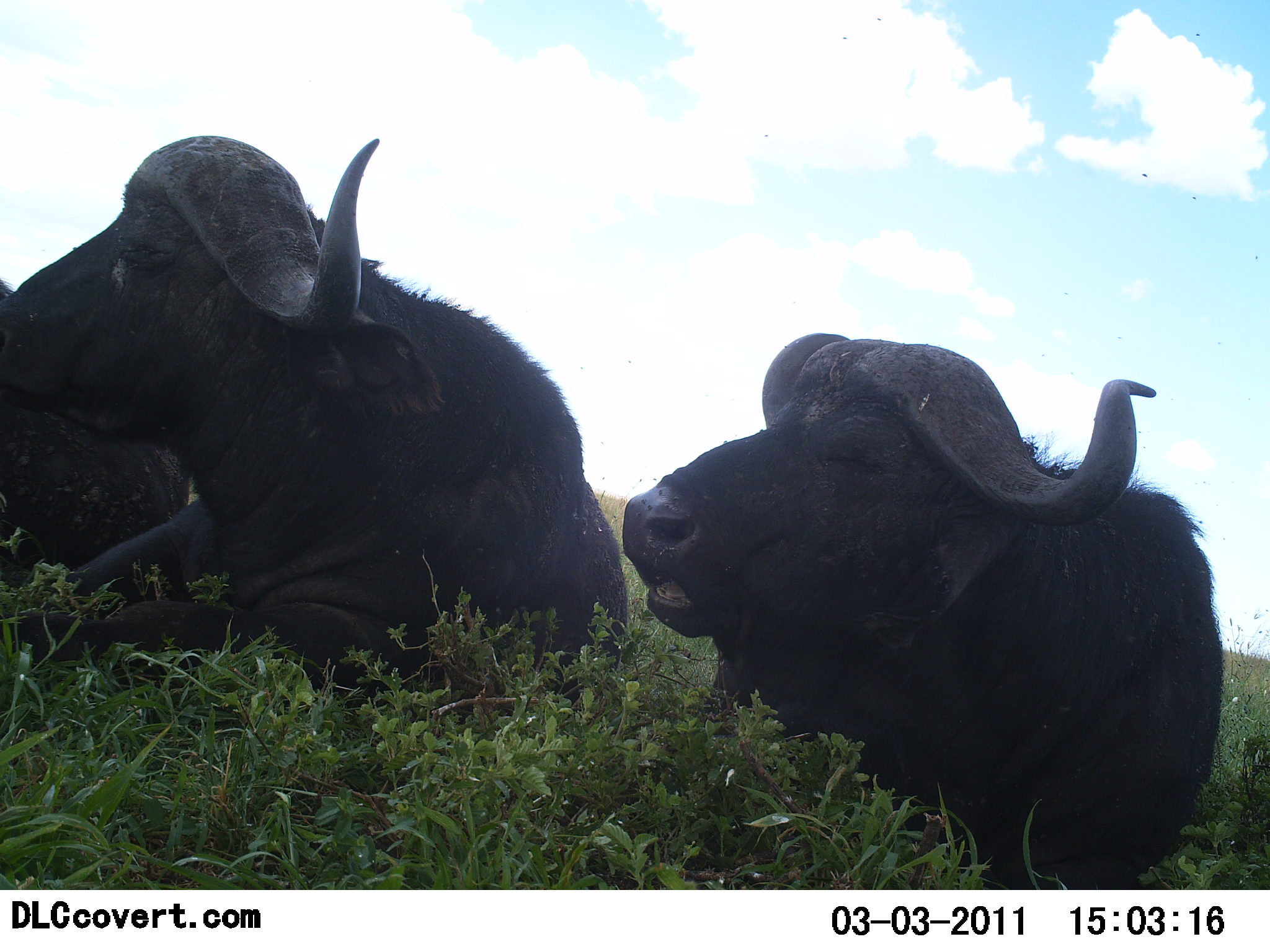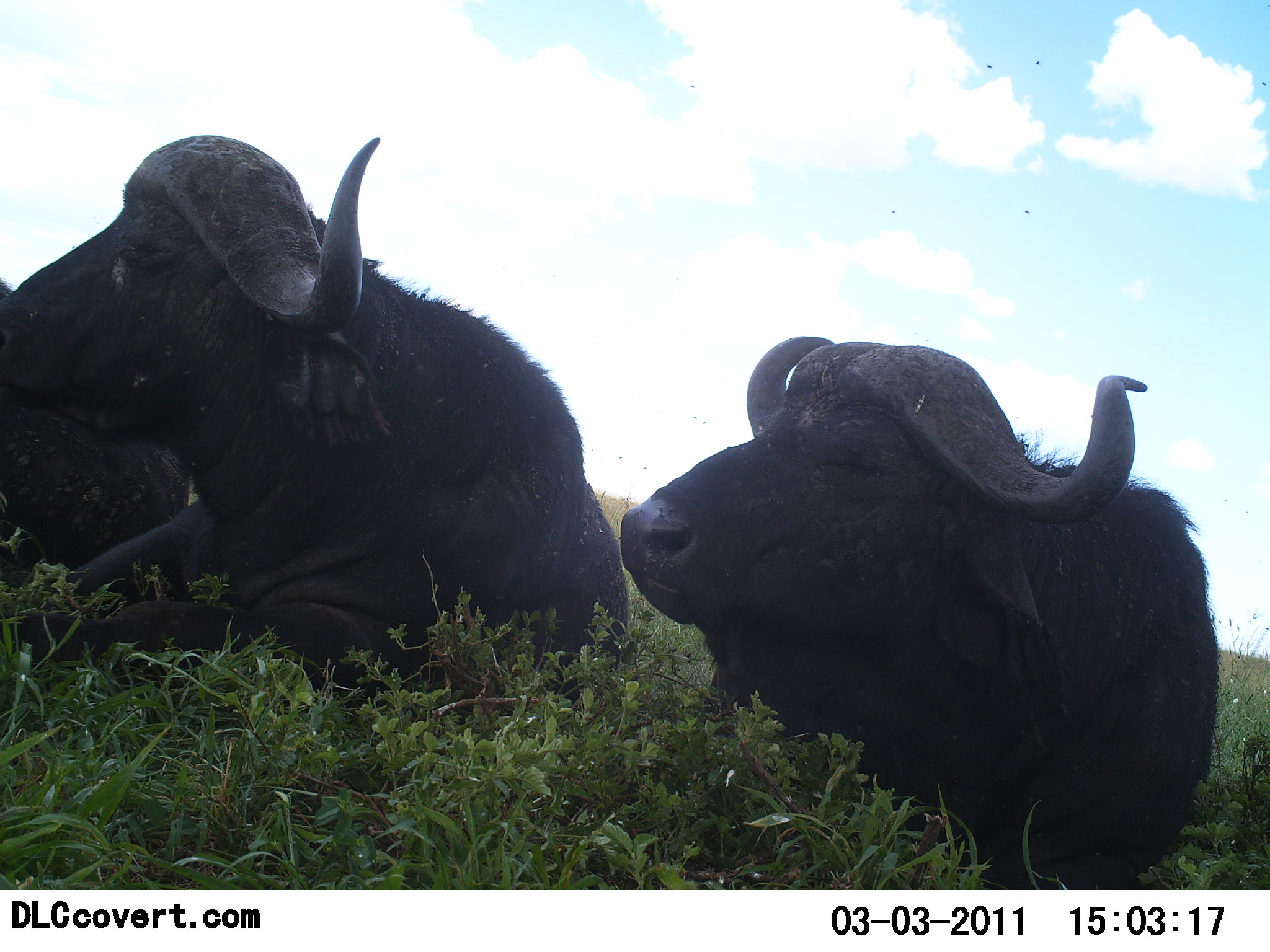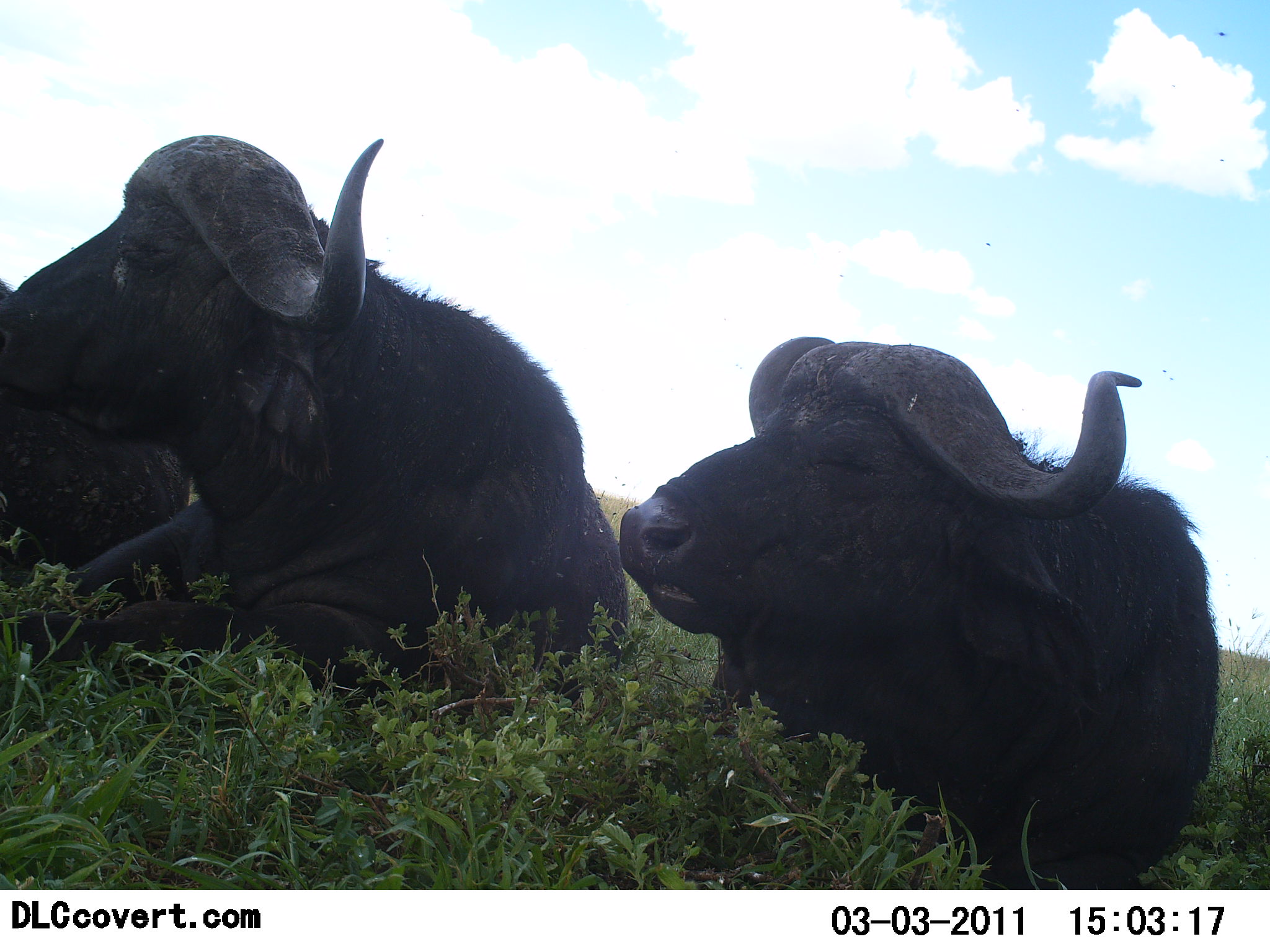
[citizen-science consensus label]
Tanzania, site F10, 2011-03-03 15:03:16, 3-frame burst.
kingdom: Animalia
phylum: Chordata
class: Mammalia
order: Artiodactyla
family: Bovidae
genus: Syncerus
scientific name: Syncerus caffer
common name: cape buffalo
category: buffalo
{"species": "buffalo (cape buffalo) (Syncerus caffer)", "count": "3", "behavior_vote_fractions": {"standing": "8%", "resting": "69%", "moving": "0%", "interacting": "0%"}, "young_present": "0%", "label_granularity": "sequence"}